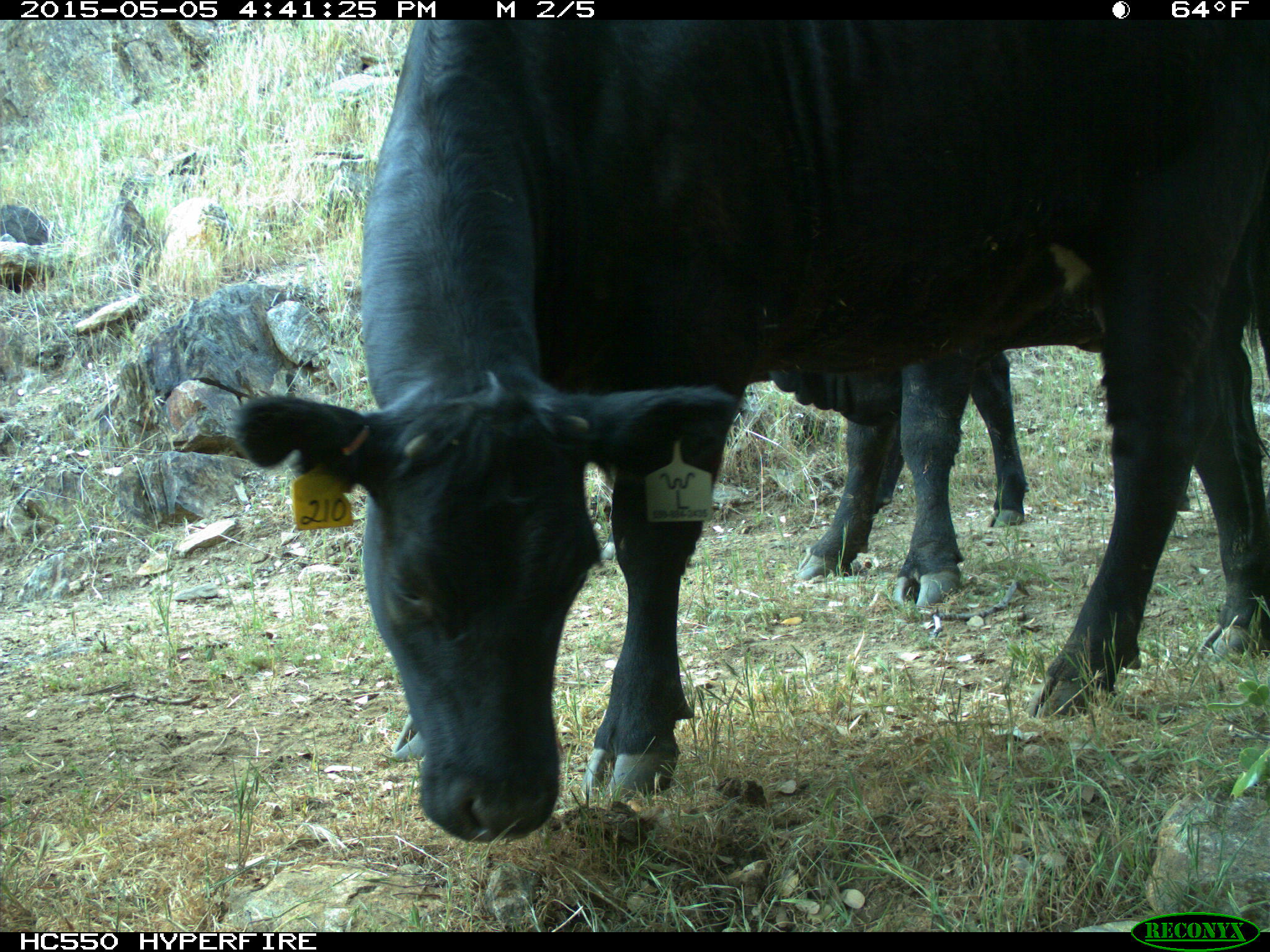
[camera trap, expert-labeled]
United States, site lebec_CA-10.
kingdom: Animalia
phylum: Chordata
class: Mammalia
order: Artiodactyla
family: Bovidae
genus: Bos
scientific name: Bos taurus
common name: domestic cow